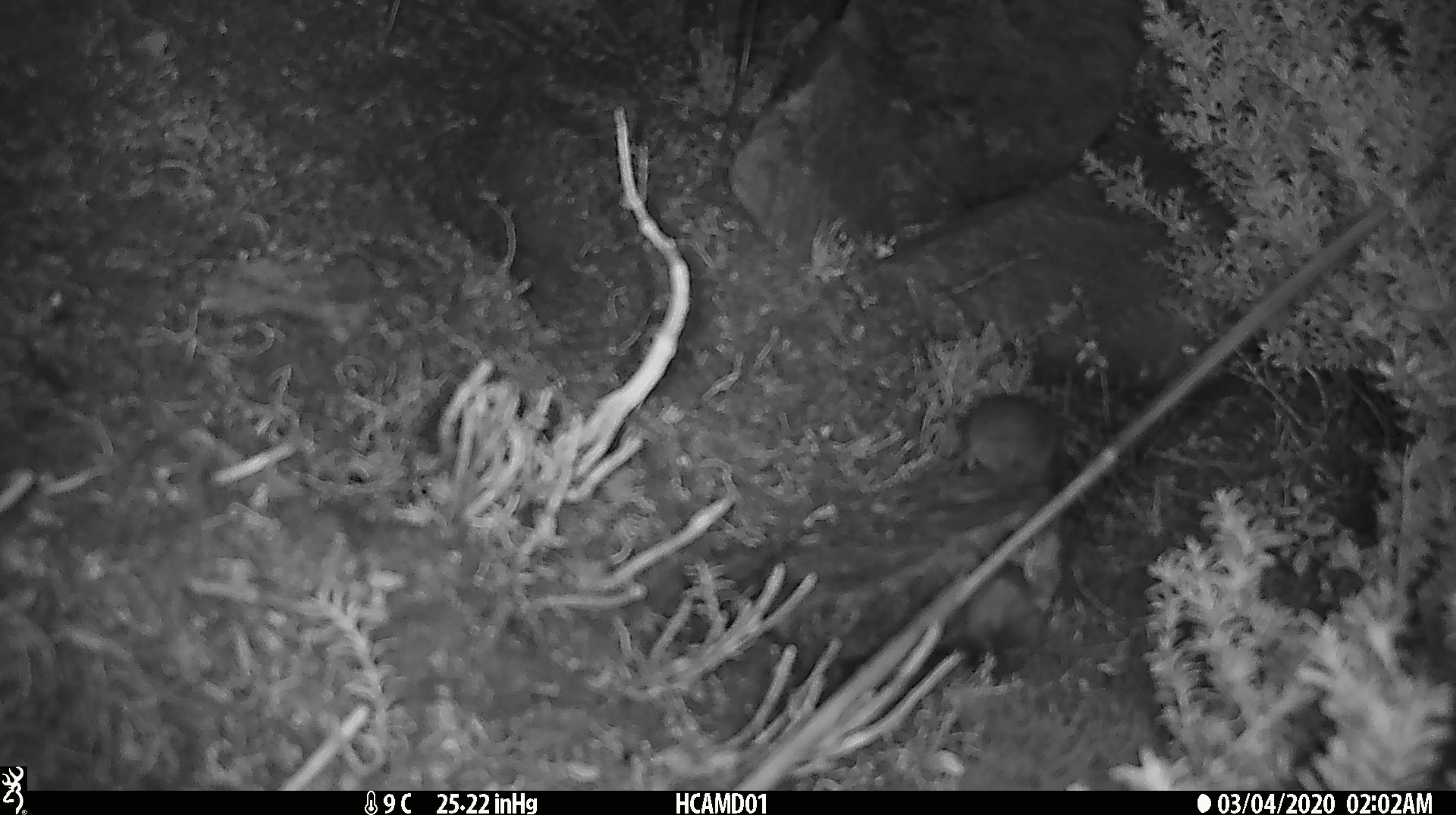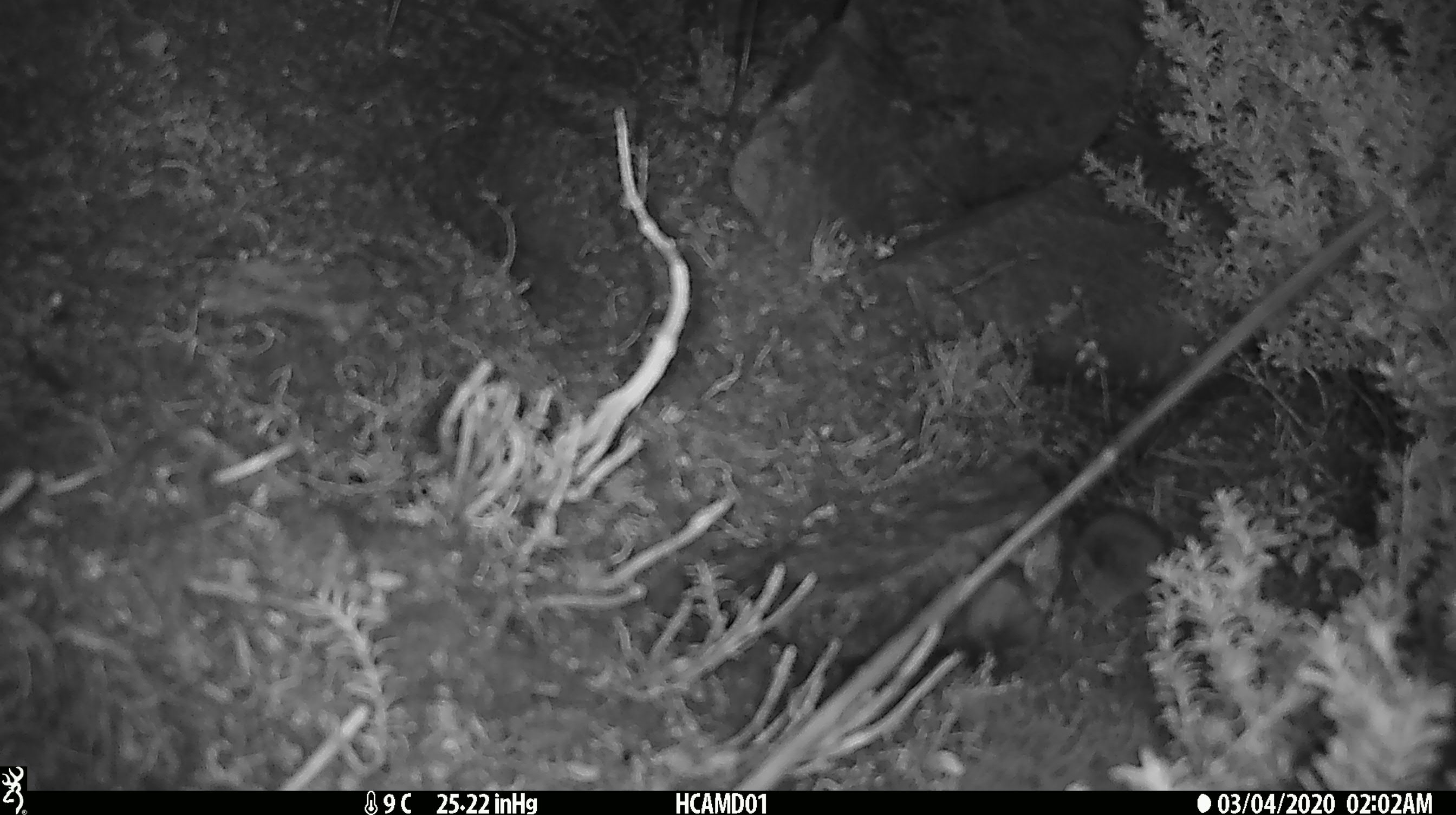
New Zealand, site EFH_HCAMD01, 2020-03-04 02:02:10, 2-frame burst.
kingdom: Animalia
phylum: Chordata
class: Mammalia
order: Rodentia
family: Muridae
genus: Mus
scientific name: Mus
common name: mouse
Mouse (Mus).